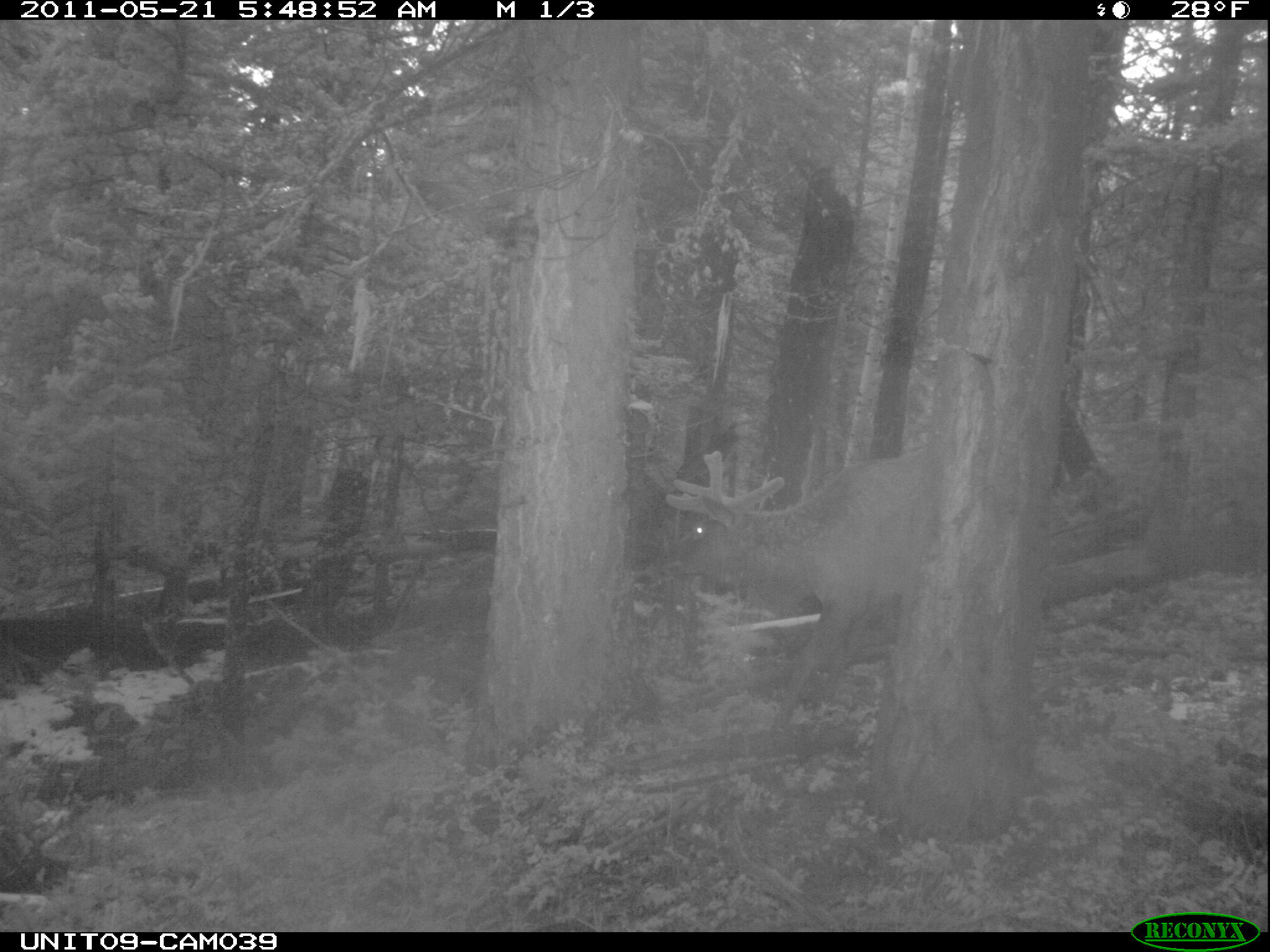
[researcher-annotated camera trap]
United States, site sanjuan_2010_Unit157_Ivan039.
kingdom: Animalia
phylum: Chordata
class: Mammalia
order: Artiodactyla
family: Cervidae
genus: Cervus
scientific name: Cervus elaphus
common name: red deer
Cervus elaphus (red deer).